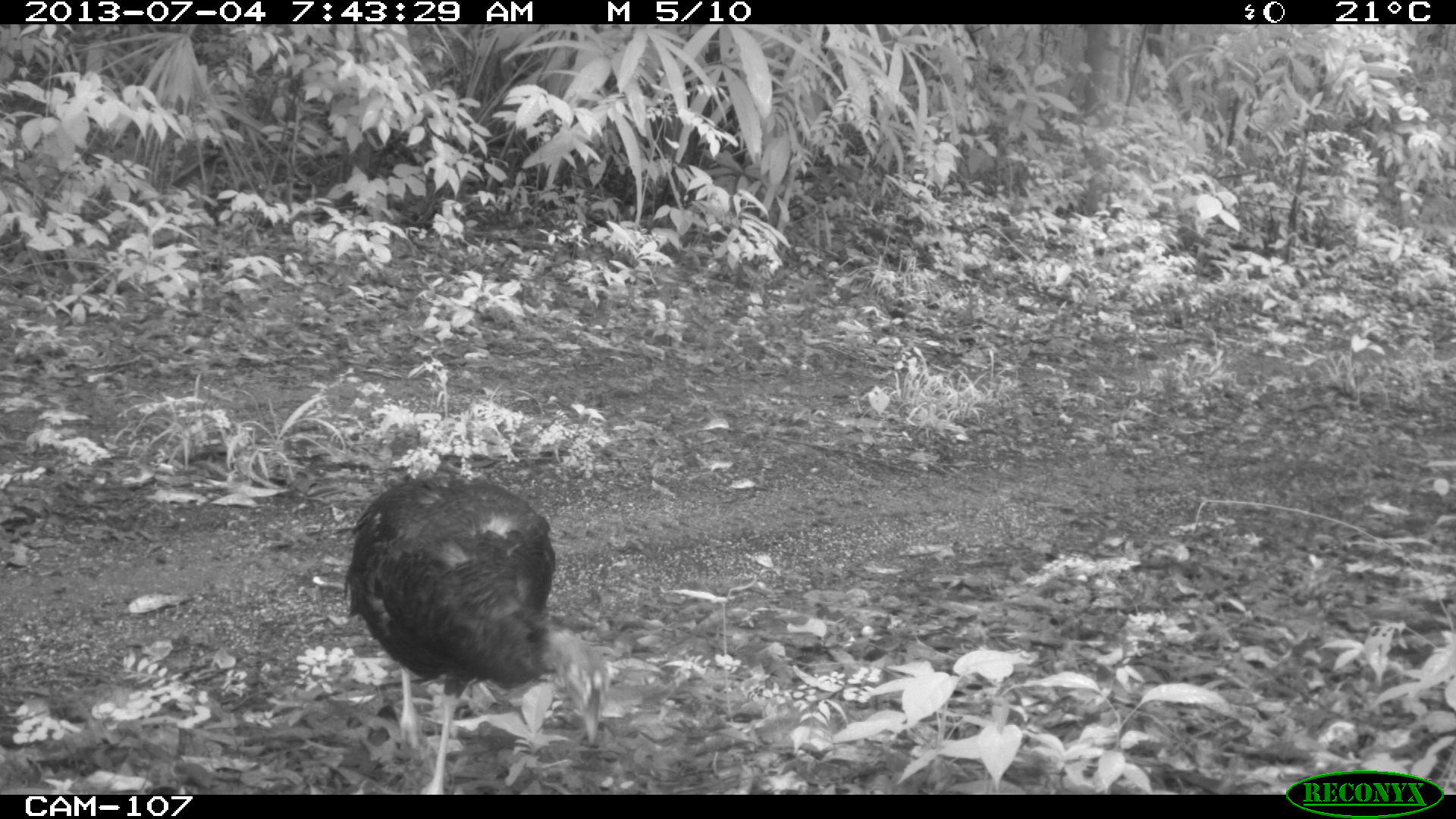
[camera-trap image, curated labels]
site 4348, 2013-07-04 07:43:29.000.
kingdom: Animalia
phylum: Chordata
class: Aves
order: Galliformes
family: Phasianidae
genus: Meleagris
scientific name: Meleagris ocellata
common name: ocellated turkey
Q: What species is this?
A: Meleagris ocellata (ocellated turkey).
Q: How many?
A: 1.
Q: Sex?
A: Female.